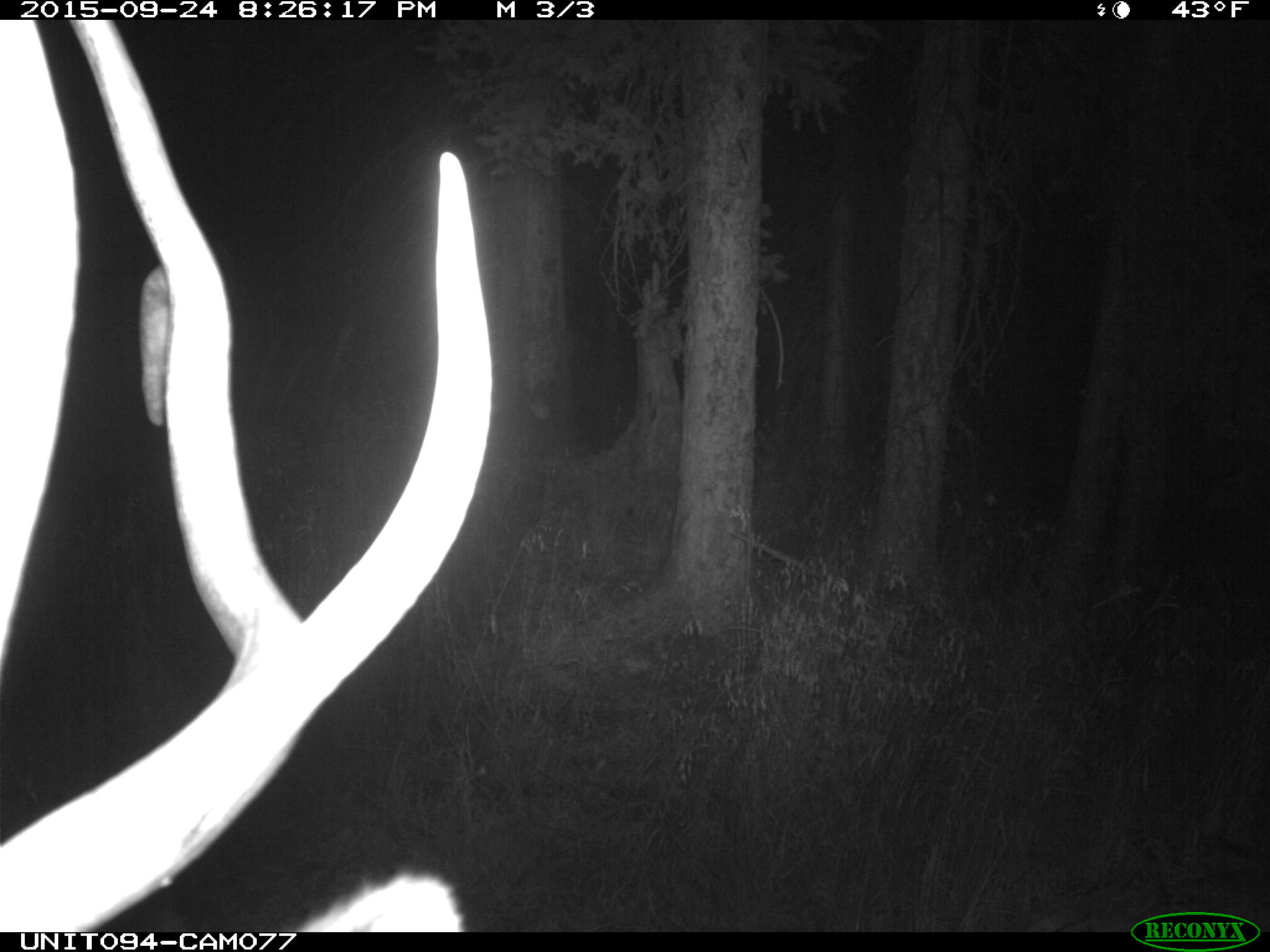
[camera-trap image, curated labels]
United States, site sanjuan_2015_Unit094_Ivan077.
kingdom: Animalia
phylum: Chordata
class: Mammalia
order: Artiodactyla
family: Cervidae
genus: Cervus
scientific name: Cervus elaphus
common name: red deer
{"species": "Cervus elaphus (red deer)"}